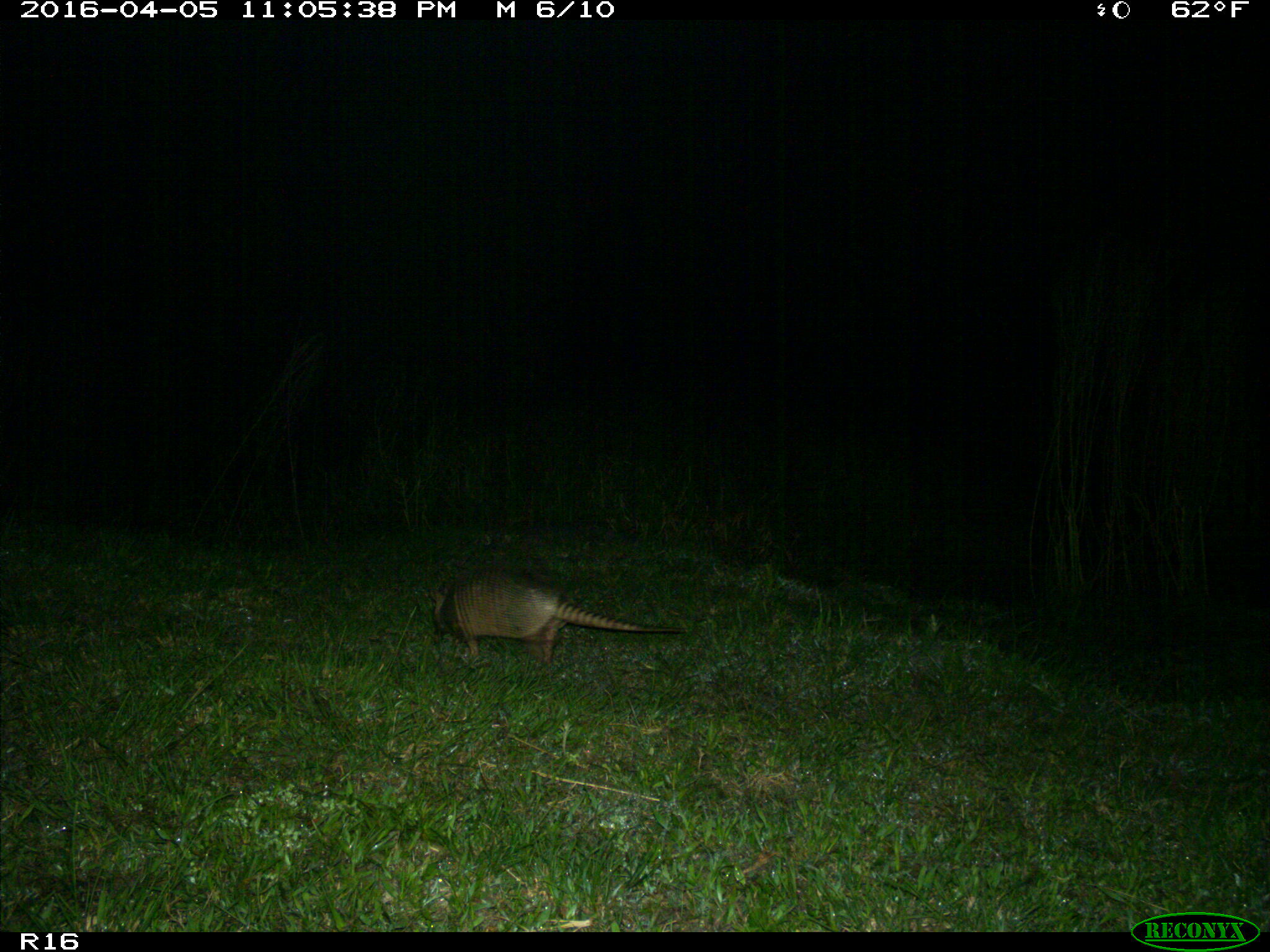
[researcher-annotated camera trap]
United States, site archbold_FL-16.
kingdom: Animalia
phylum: Chordata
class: Mammalia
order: Cingulata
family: Dasypodidae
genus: Dasypus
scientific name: Dasypus novemcinctus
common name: nine-banded armadillo